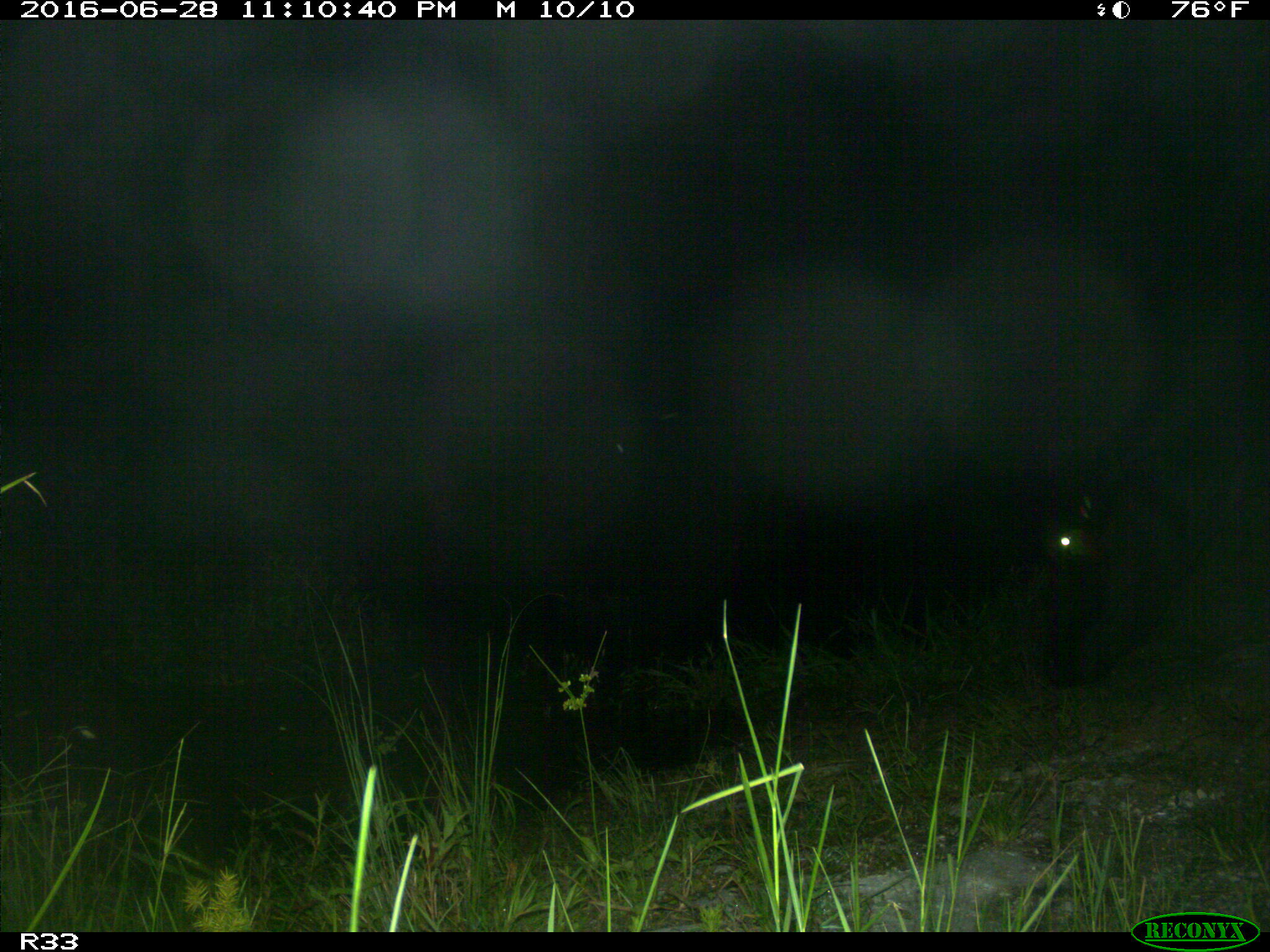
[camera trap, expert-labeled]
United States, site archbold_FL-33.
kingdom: Animalia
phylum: Chordata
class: Mammalia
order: Artiodactyla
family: Bovidae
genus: Bos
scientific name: Bos taurus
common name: domestic cow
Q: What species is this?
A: Bos taurus (domestic cow).